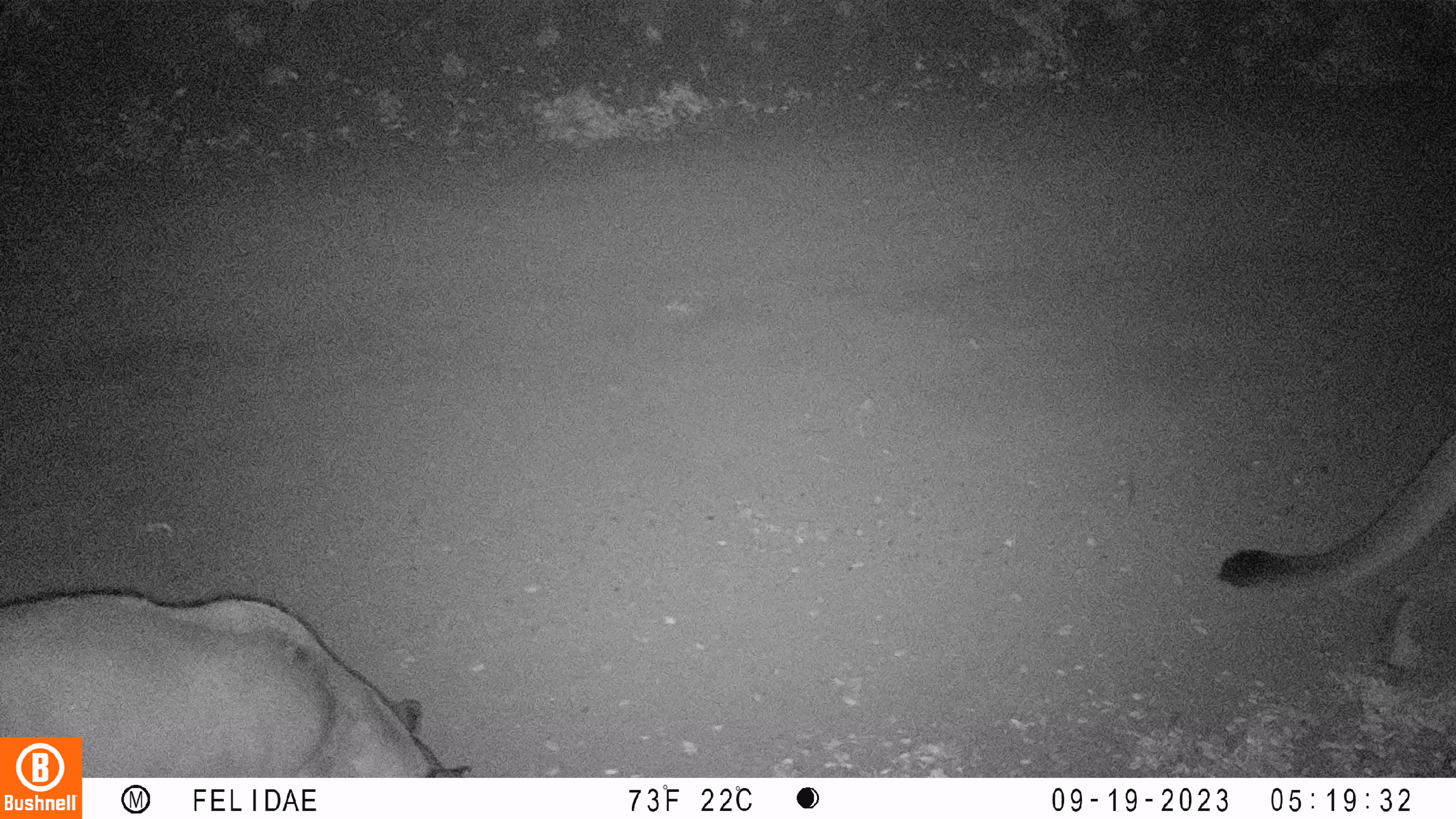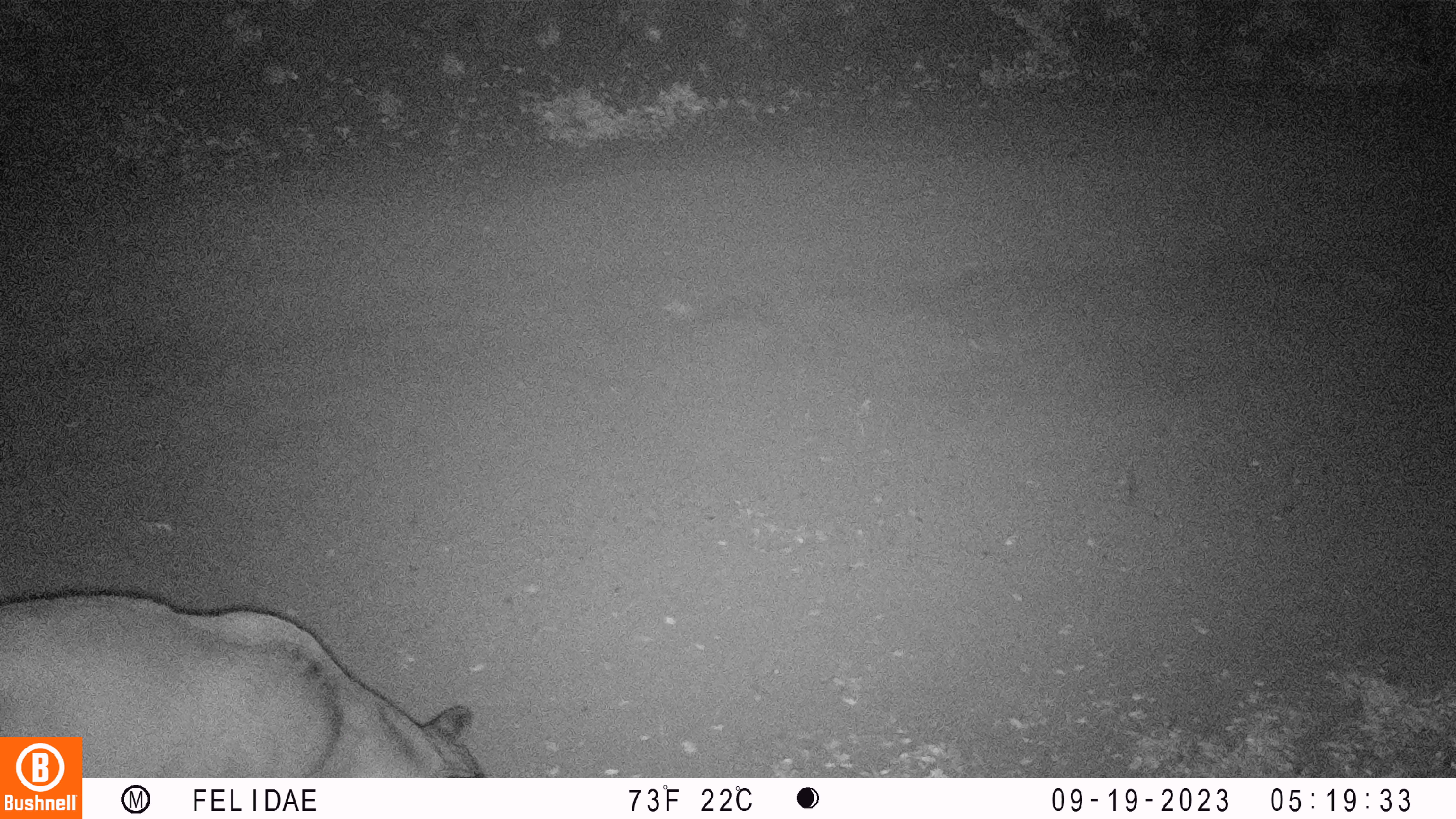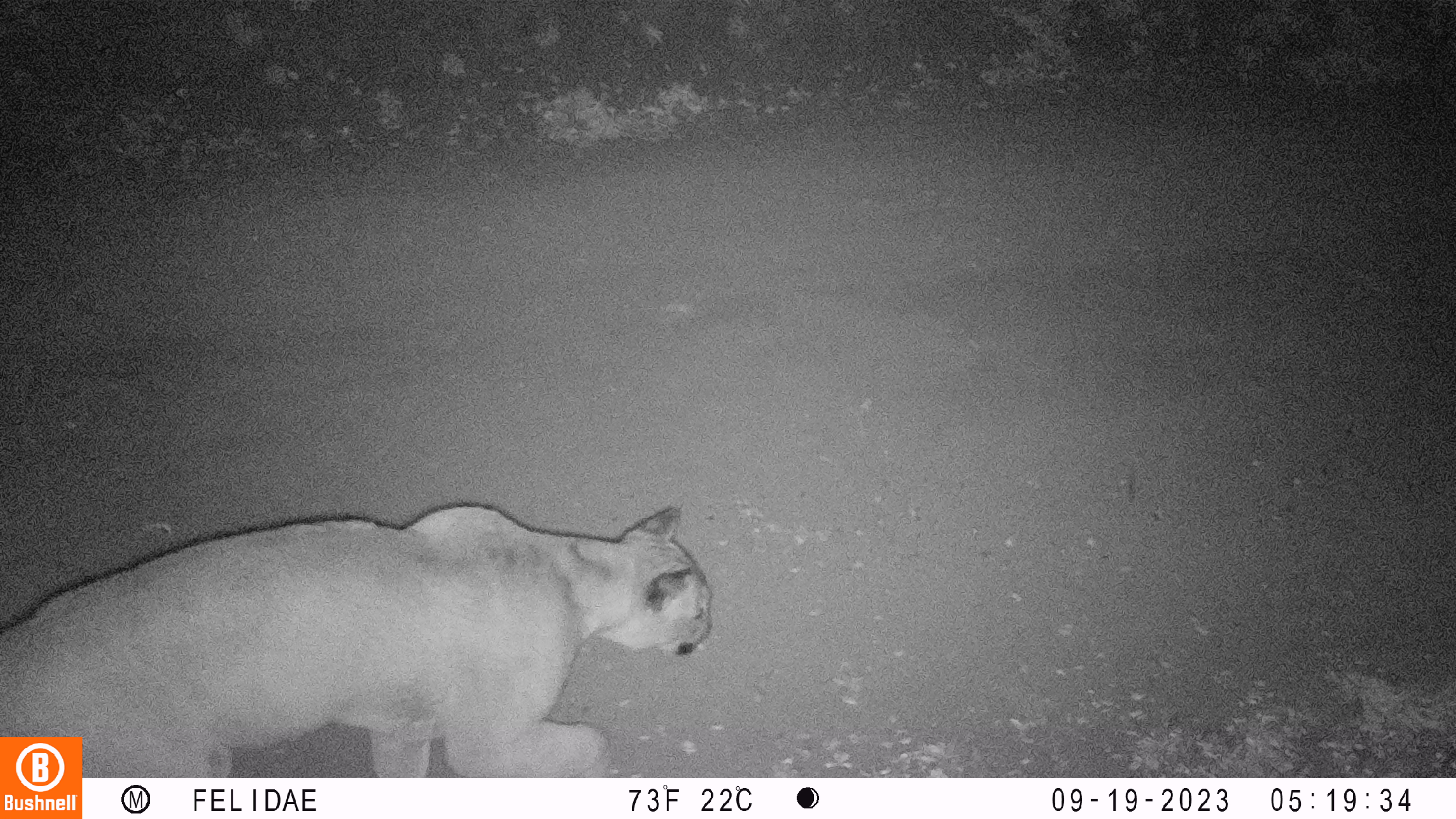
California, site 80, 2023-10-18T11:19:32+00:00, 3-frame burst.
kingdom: Animalia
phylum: Chordata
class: Mammalia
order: Carnivora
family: Felidae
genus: Puma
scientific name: Puma concolor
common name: puma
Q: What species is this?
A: Puma (Puma concolor).